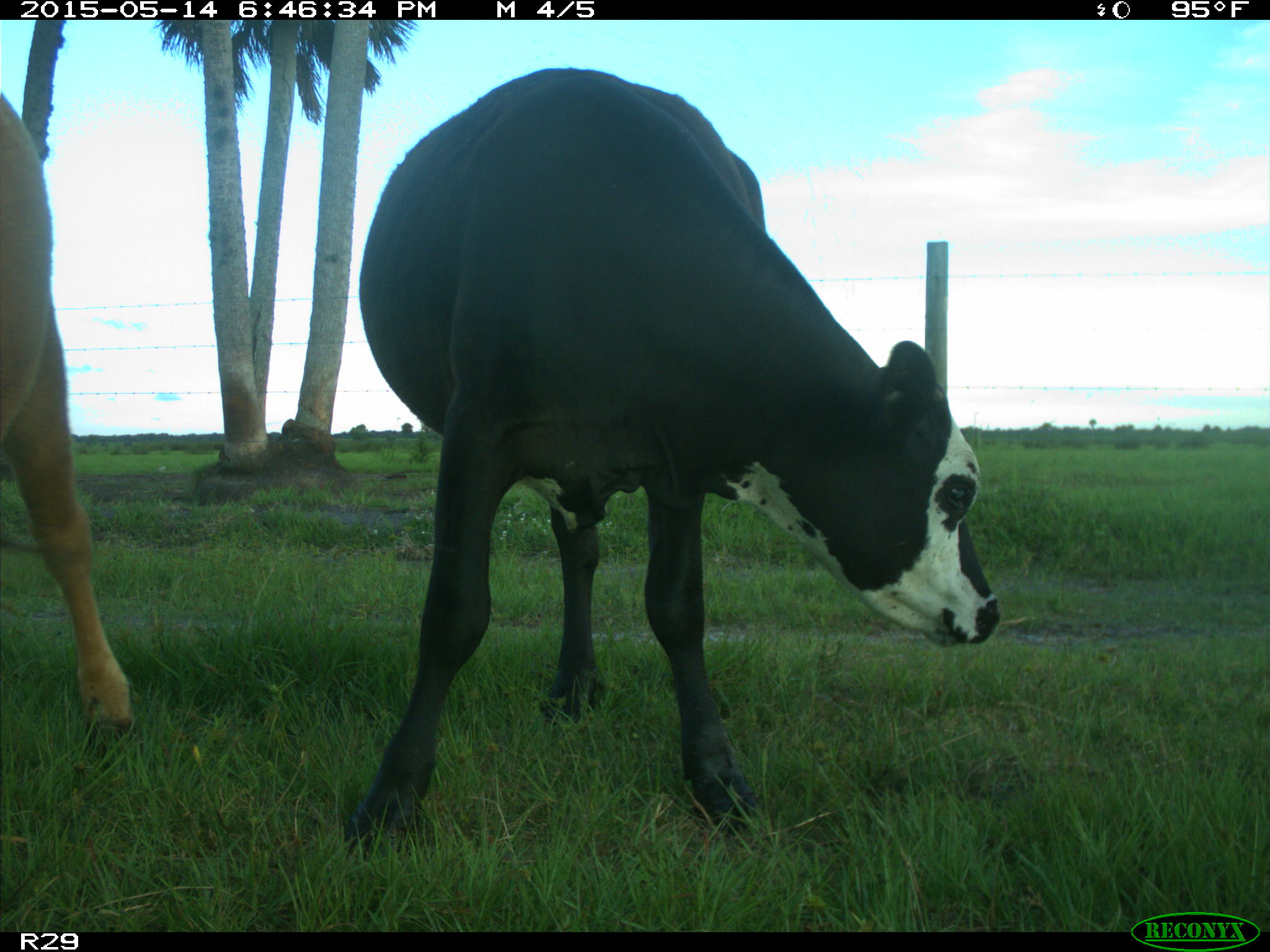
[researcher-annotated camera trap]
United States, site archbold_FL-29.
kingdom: Animalia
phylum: Chordata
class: Mammalia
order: Artiodactyla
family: Bovidae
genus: Bos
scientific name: Bos taurus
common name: domestic cow